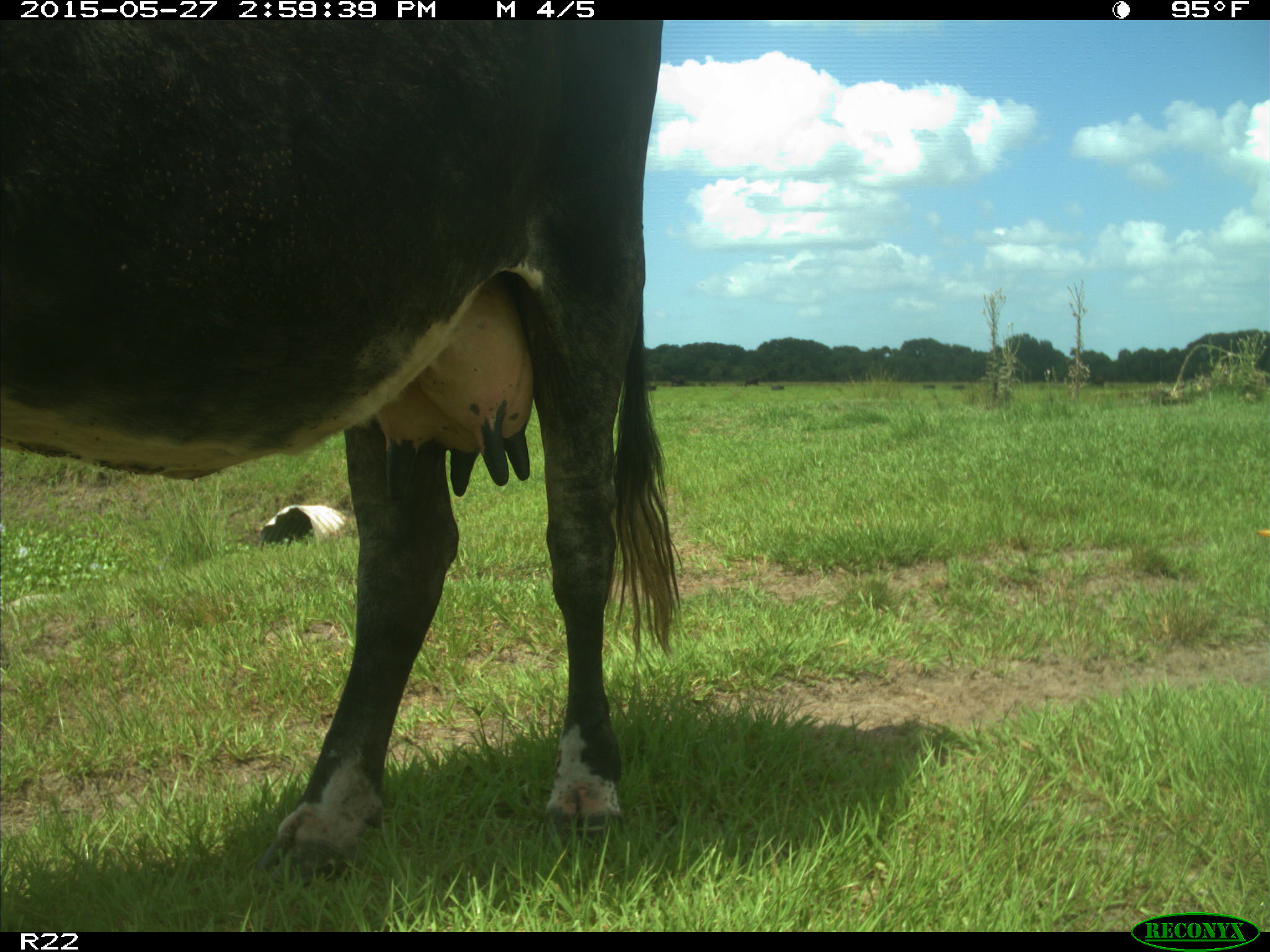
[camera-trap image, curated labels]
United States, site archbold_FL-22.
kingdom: Animalia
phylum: Chordata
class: Mammalia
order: Artiodactyla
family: Bovidae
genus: Bos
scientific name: Bos taurus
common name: domestic cow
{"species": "Bos taurus (domestic cow)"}